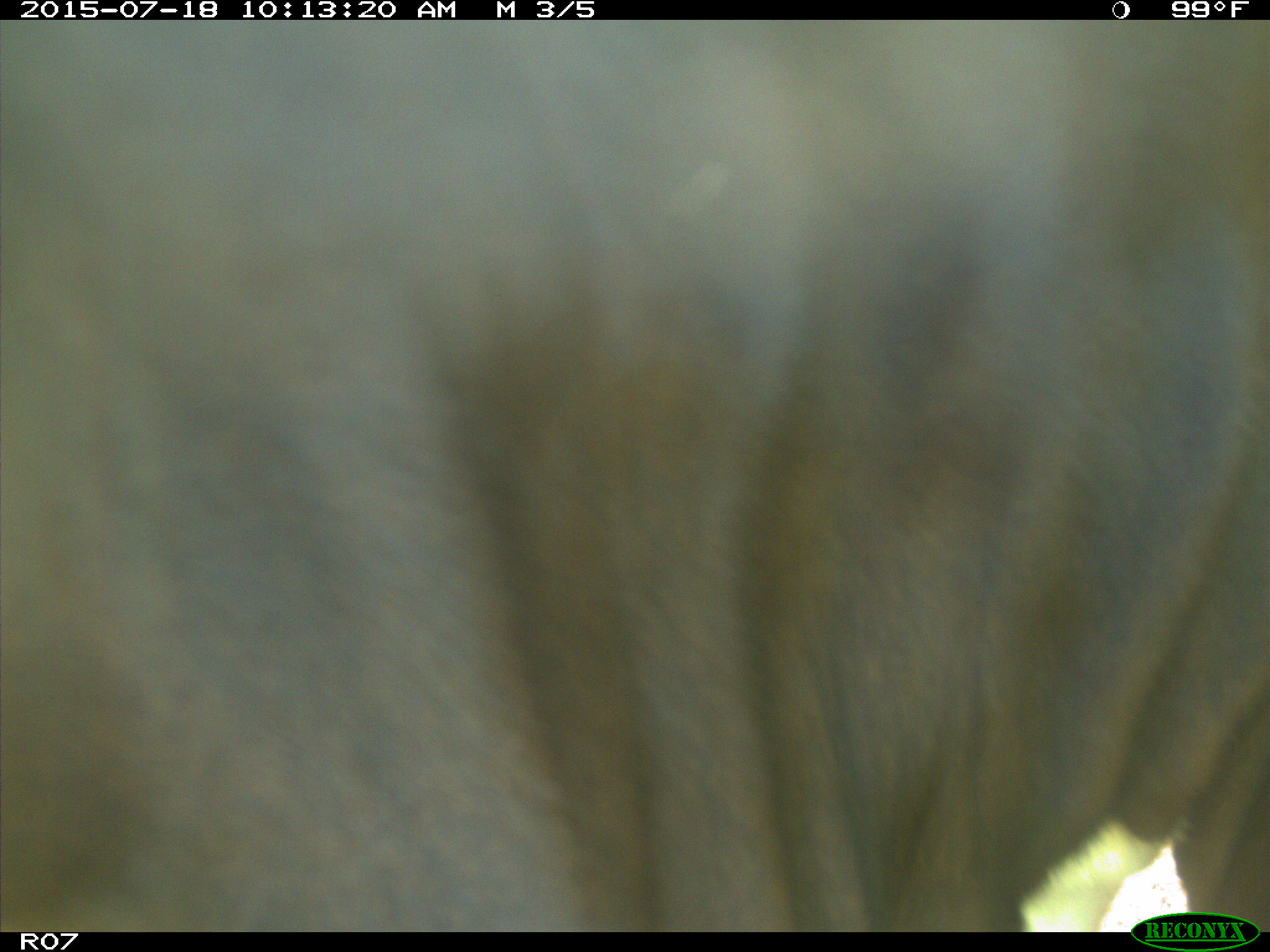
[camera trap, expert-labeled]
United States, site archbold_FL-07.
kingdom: Animalia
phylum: Chordata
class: Mammalia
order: Artiodactyla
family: Bovidae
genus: Bos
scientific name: Bos taurus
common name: domestic cow